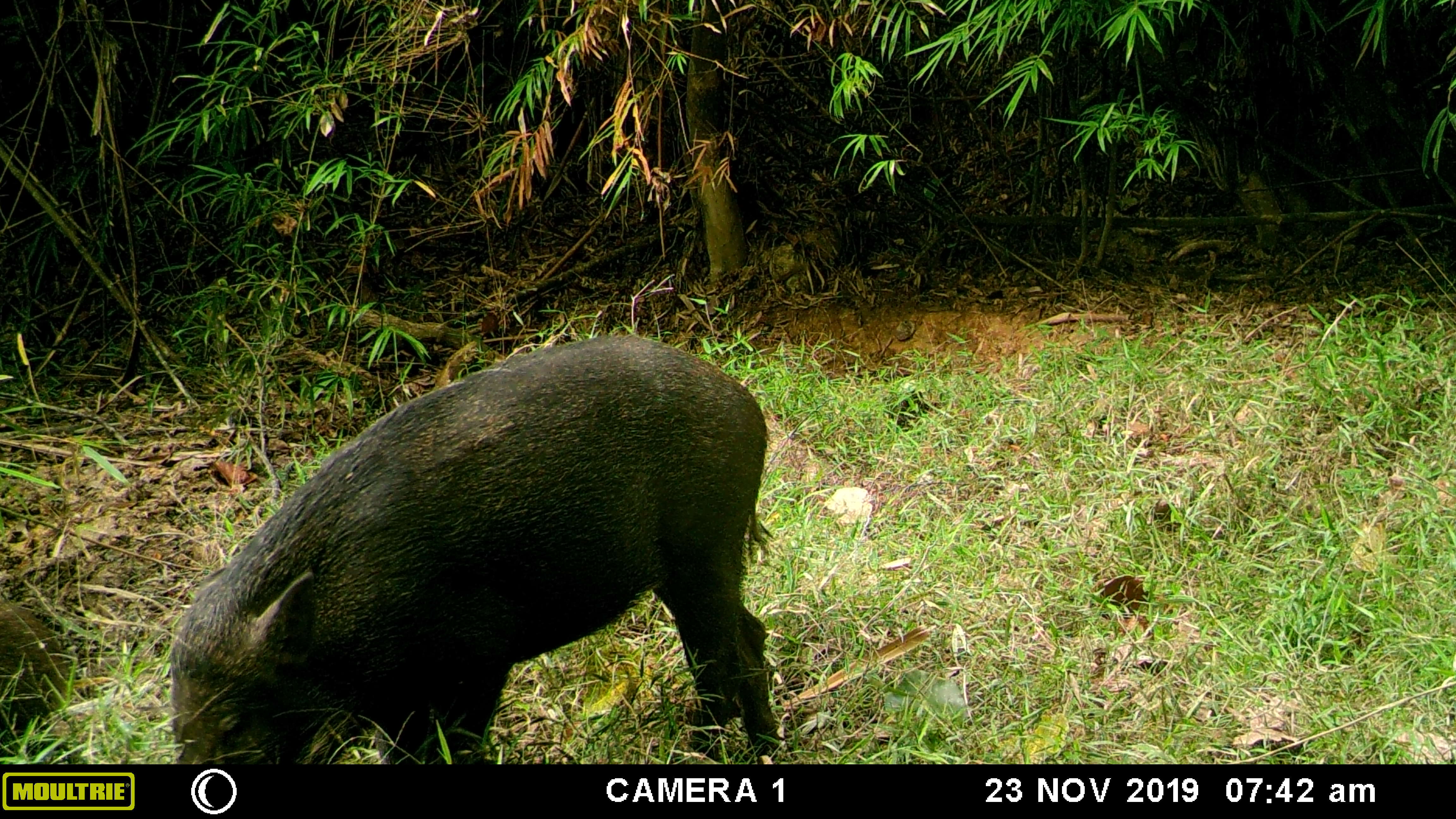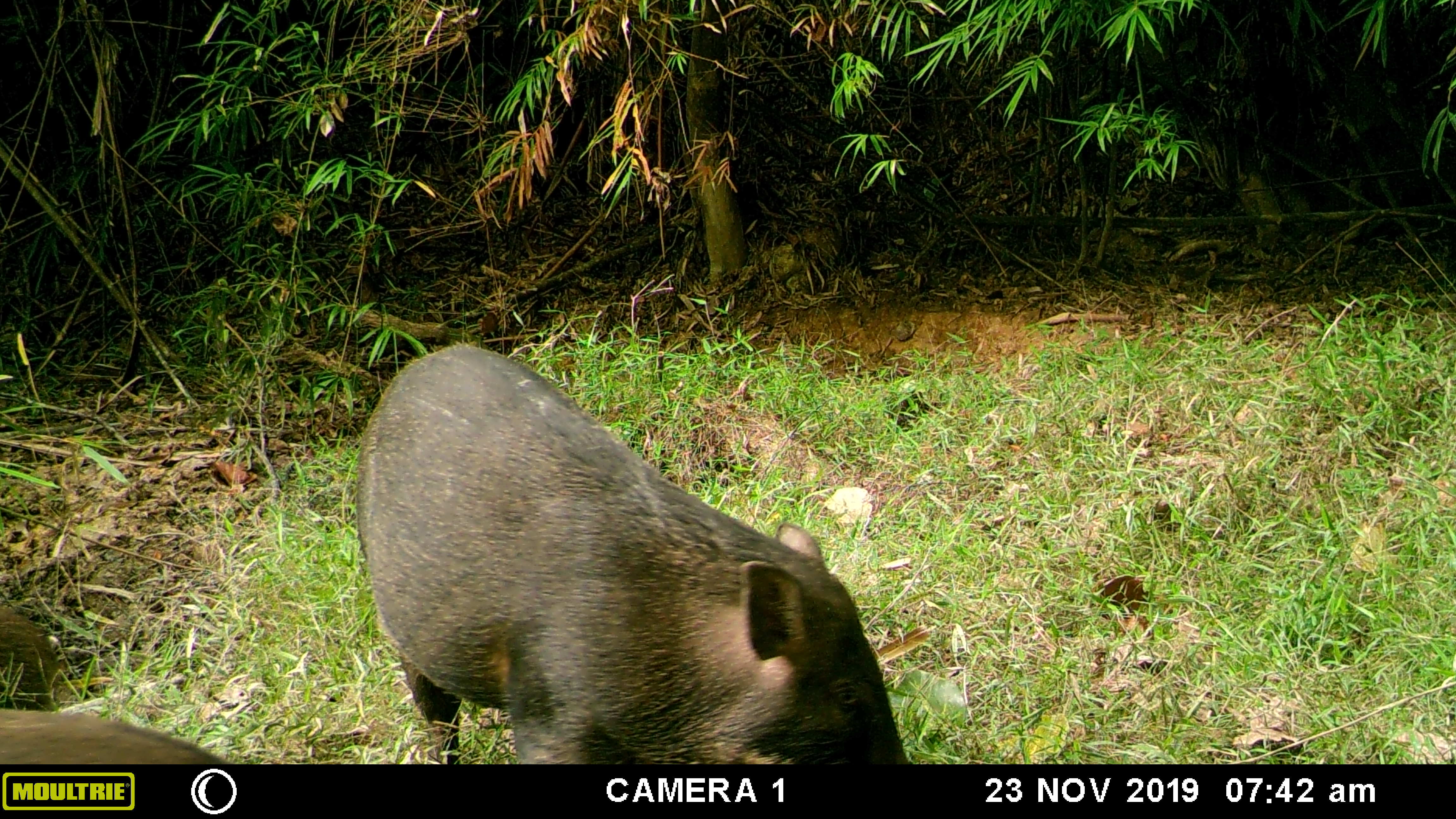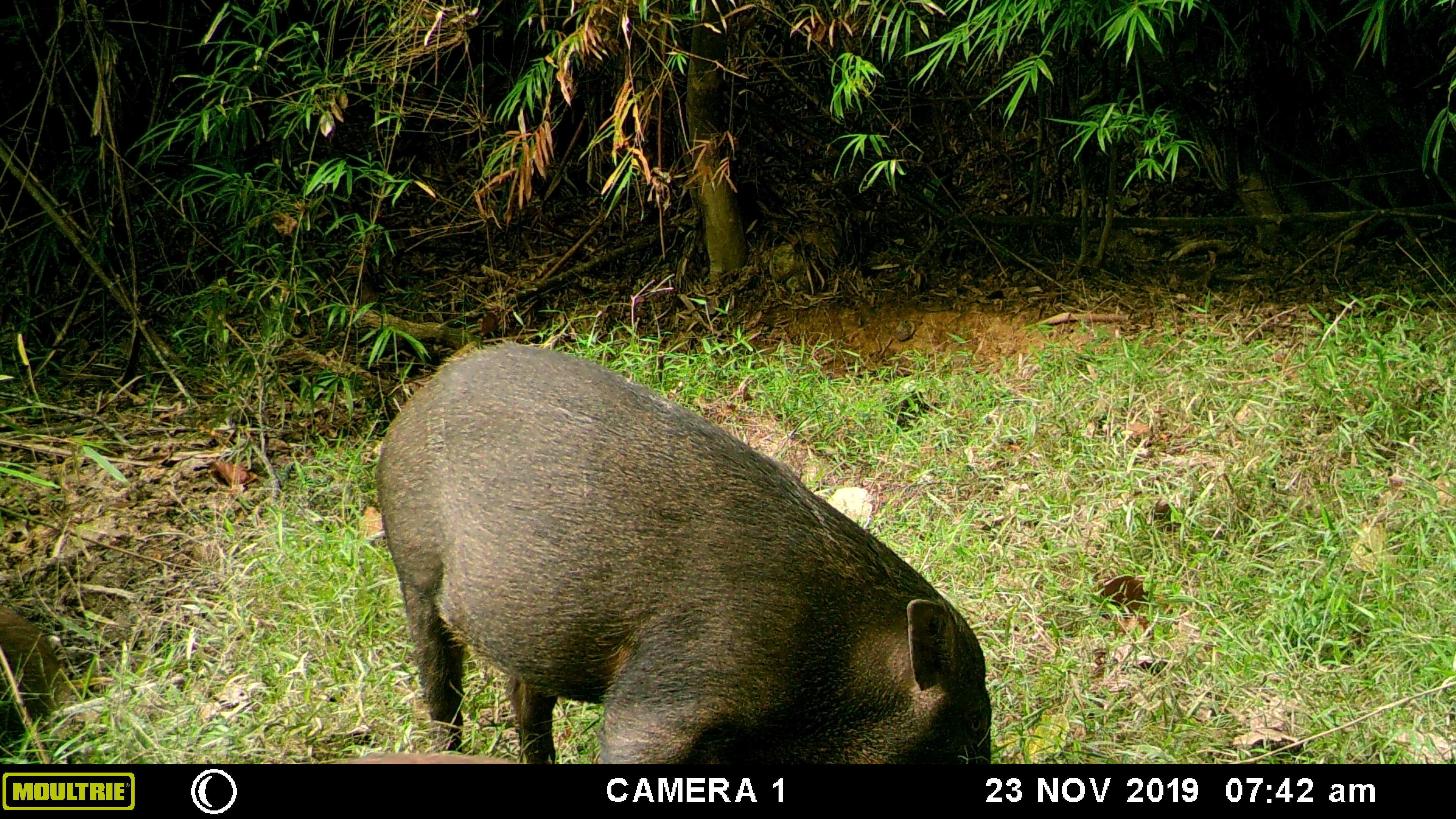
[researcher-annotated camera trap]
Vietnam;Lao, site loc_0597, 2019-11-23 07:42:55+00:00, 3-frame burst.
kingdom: Animalia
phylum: Chordata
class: Mammalia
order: Artiodactyla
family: Suidae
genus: Sus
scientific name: Sus scrofa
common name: eurasian wild pig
Eurasian wild pig (Sus scrofa). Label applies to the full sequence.